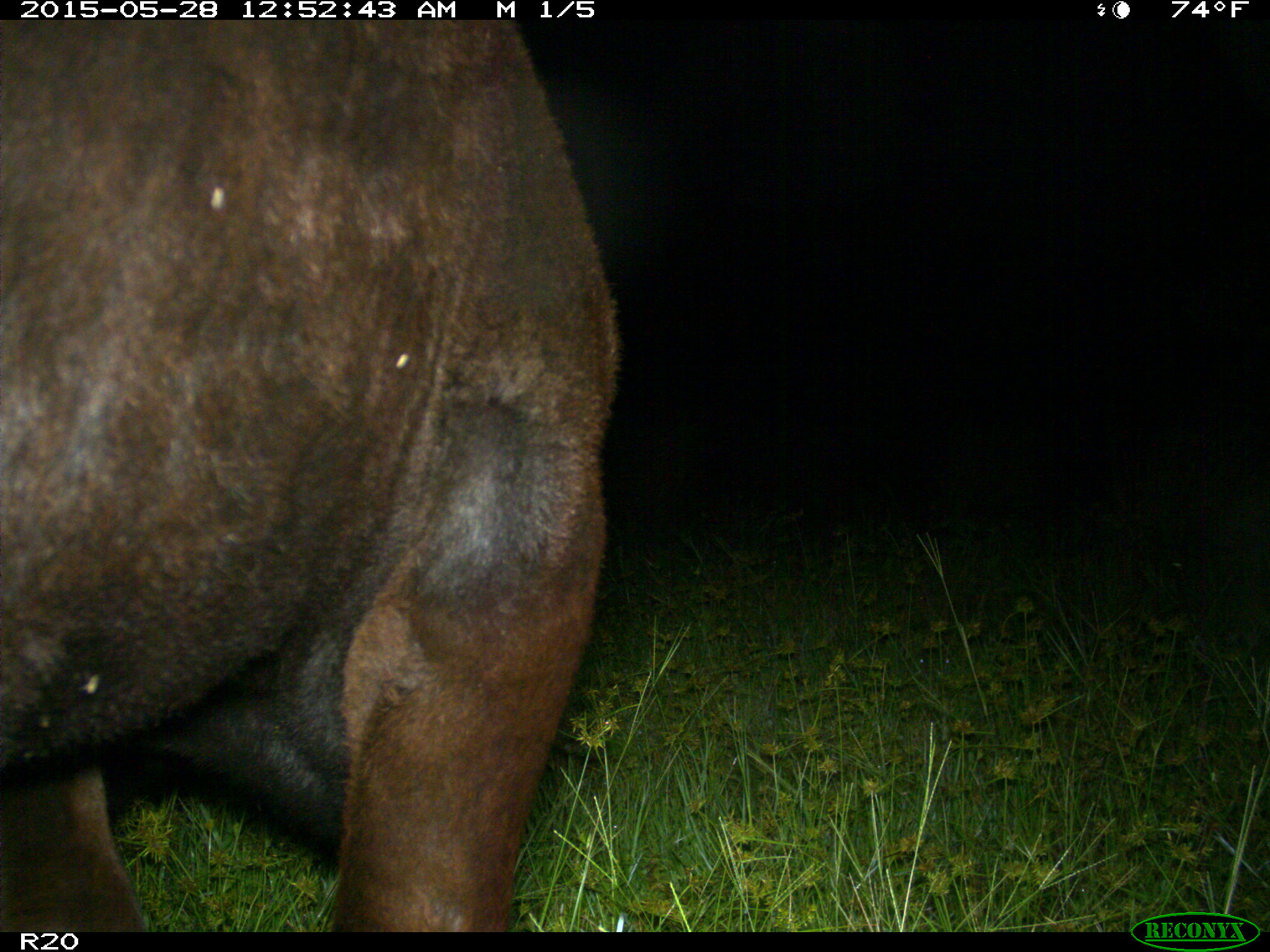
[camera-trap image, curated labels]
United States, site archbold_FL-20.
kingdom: Animalia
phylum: Chordata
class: Mammalia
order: Artiodactyla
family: Bovidae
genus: Bos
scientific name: Bos taurus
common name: domestic cow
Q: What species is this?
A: Bos taurus (domestic cow).